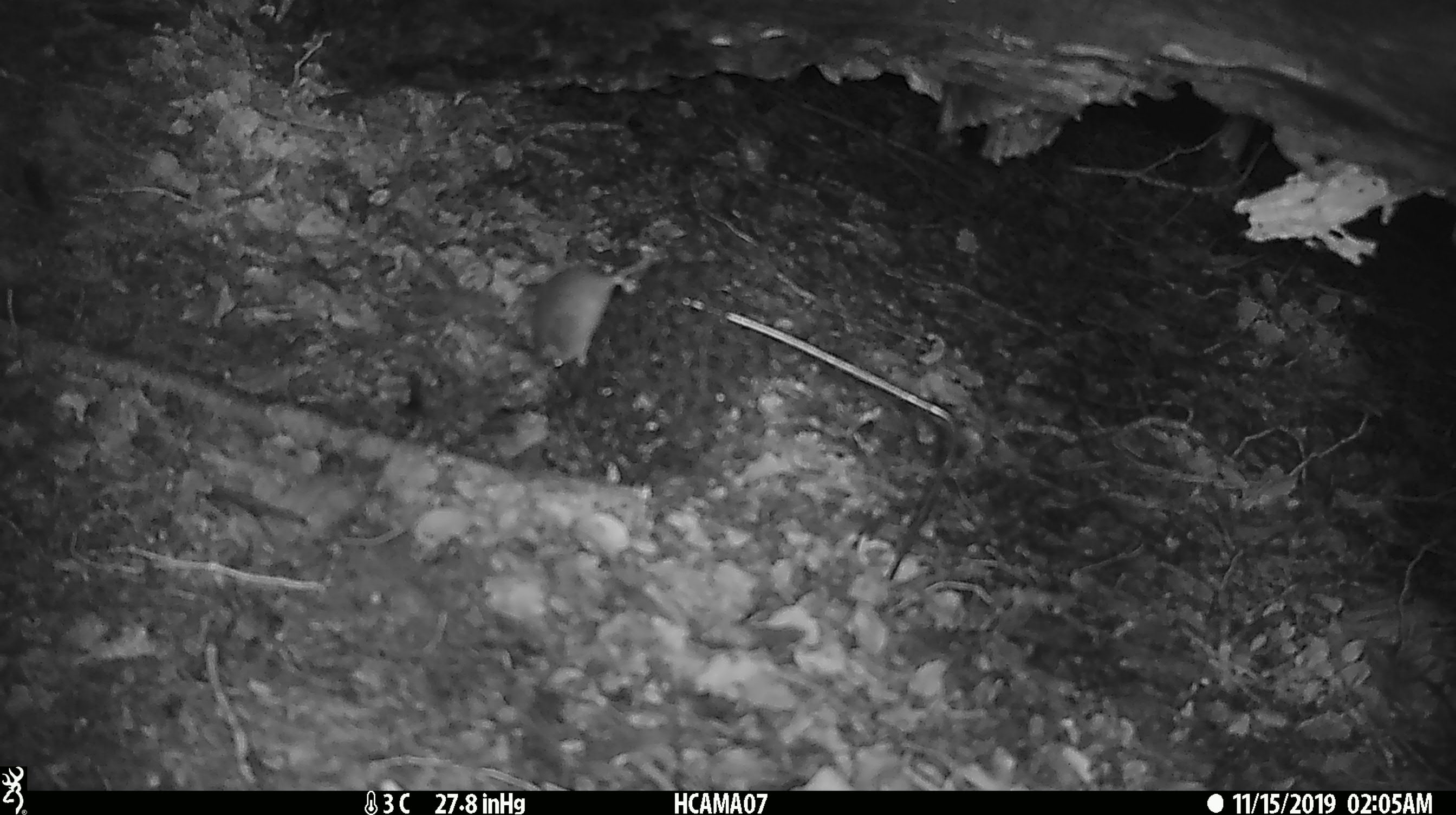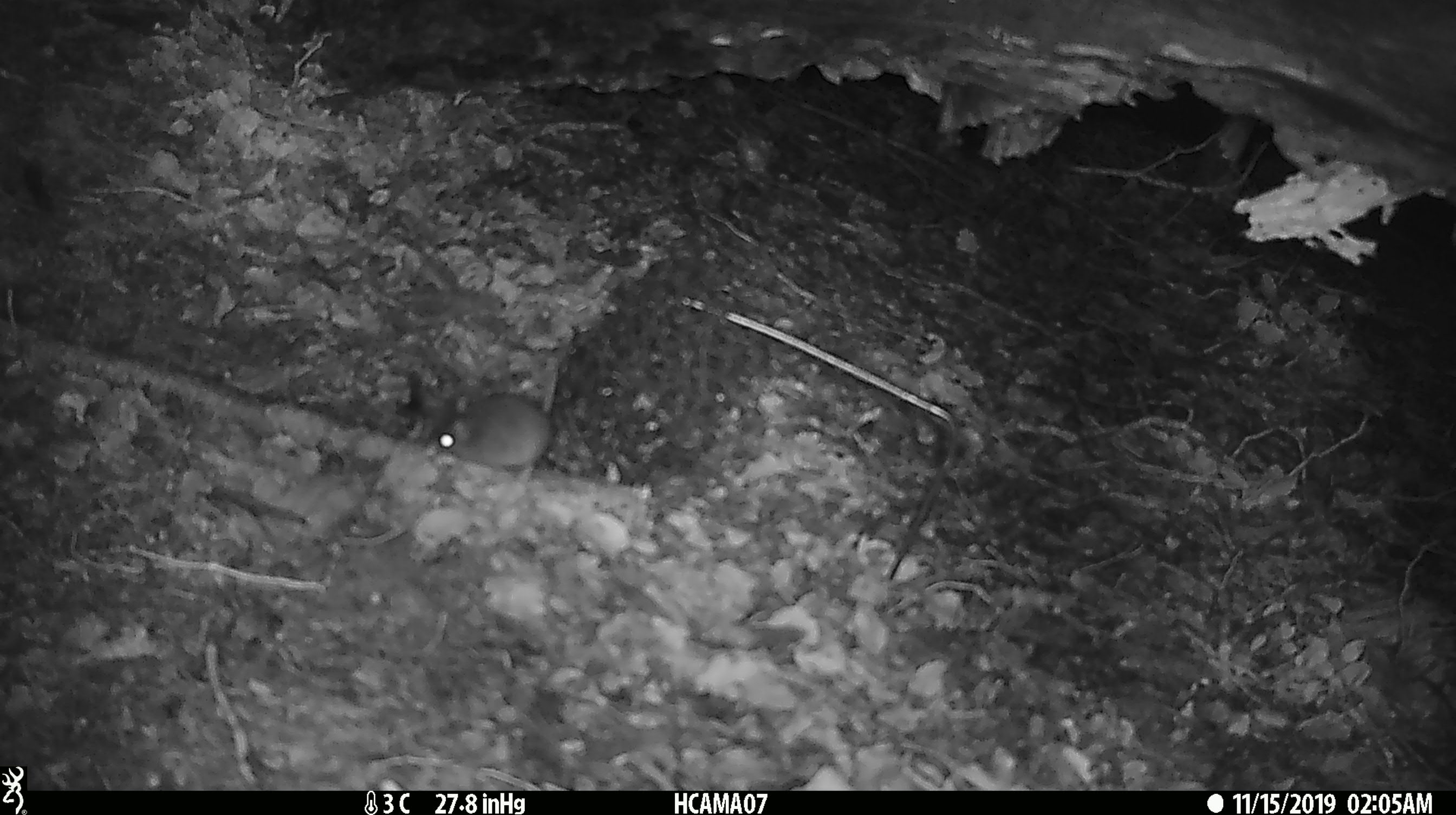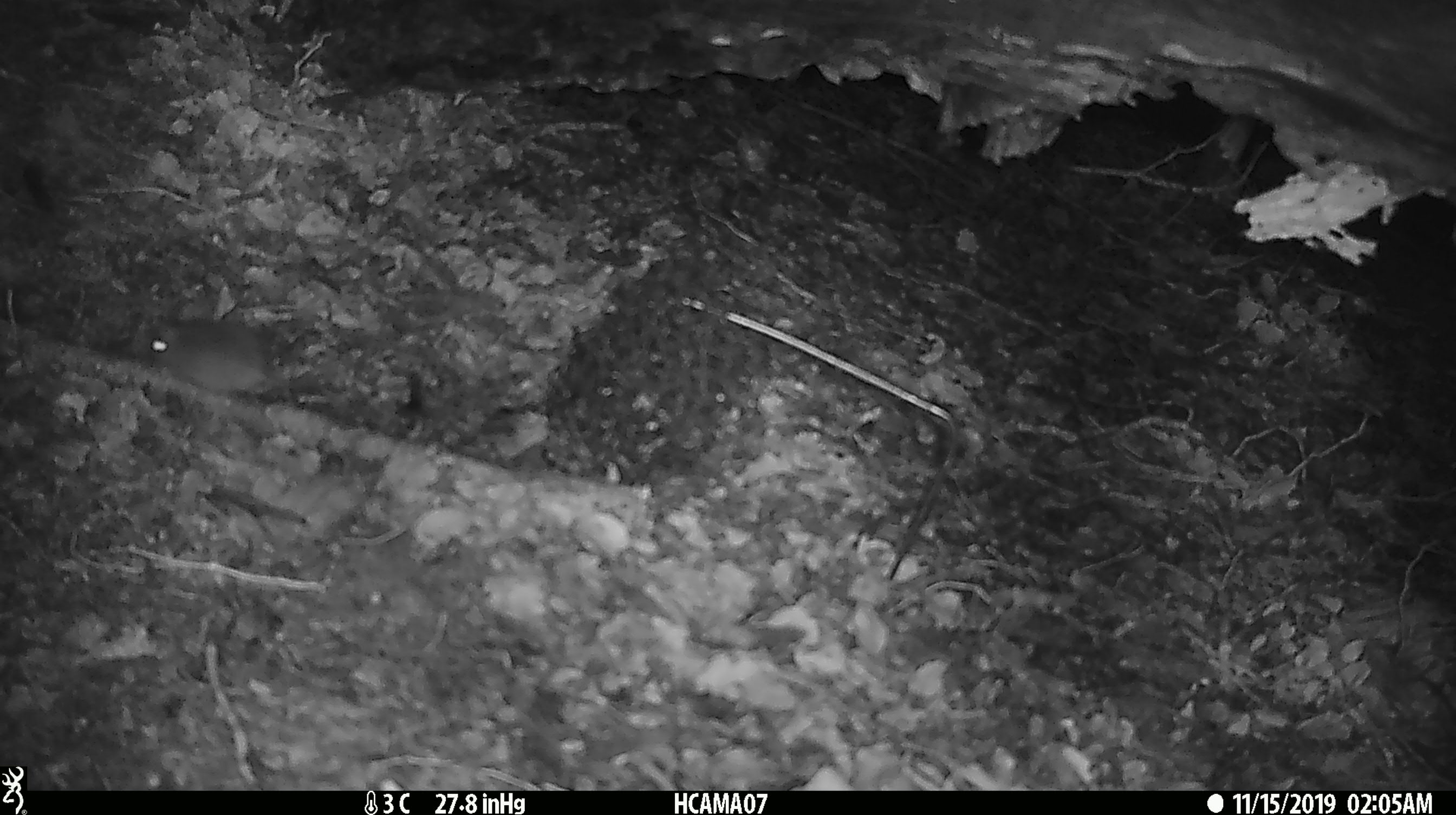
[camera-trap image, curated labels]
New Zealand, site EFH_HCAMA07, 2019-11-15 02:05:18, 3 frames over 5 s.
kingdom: Animalia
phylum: Chordata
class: Mammalia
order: Rodentia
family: Muridae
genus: Mus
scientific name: Mus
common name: mouse